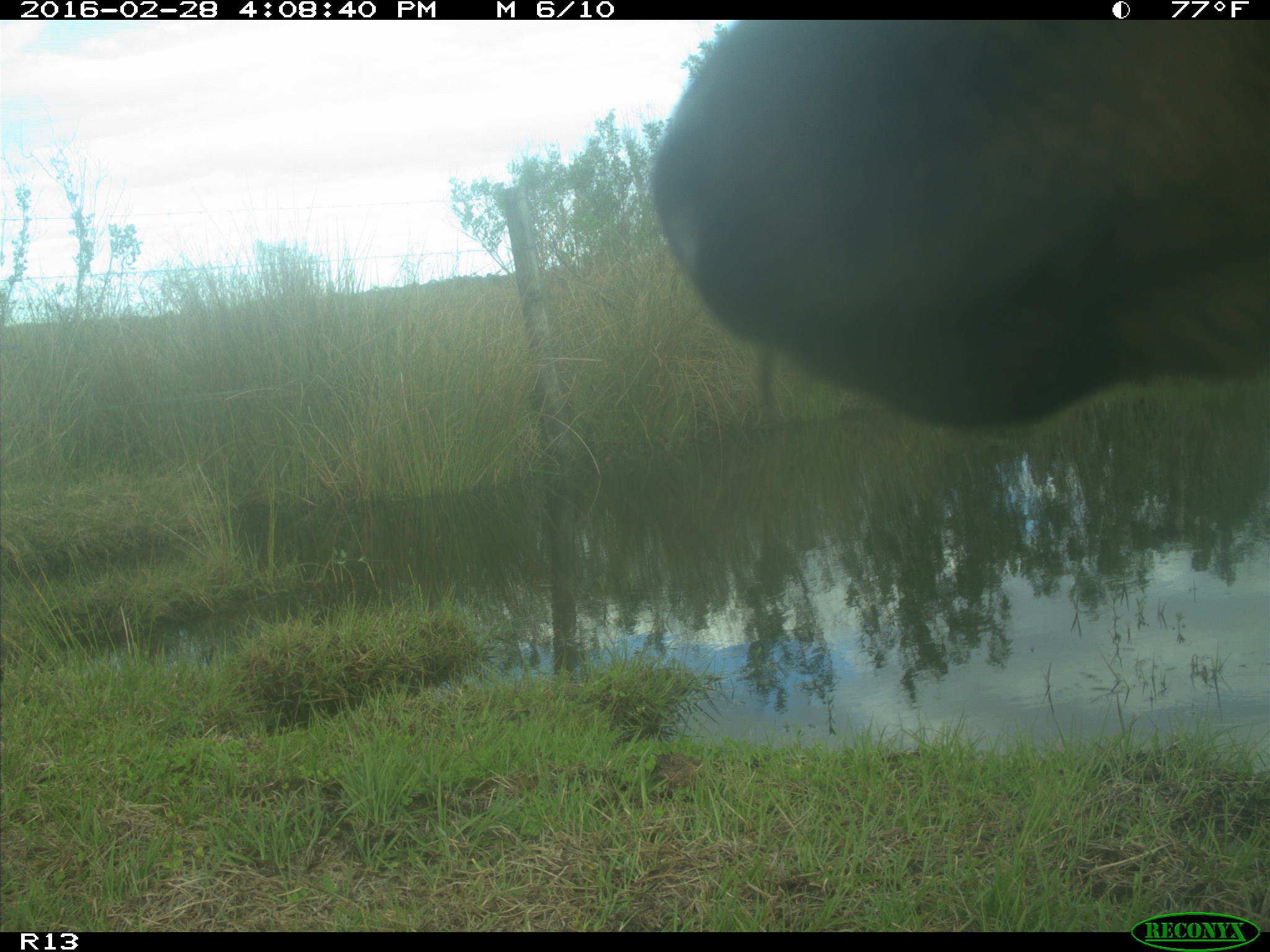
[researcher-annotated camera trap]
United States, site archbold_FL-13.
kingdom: Animalia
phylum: Chordata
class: Mammalia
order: Artiodactyla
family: Bovidae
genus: Bos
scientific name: Bos taurus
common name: domestic cow